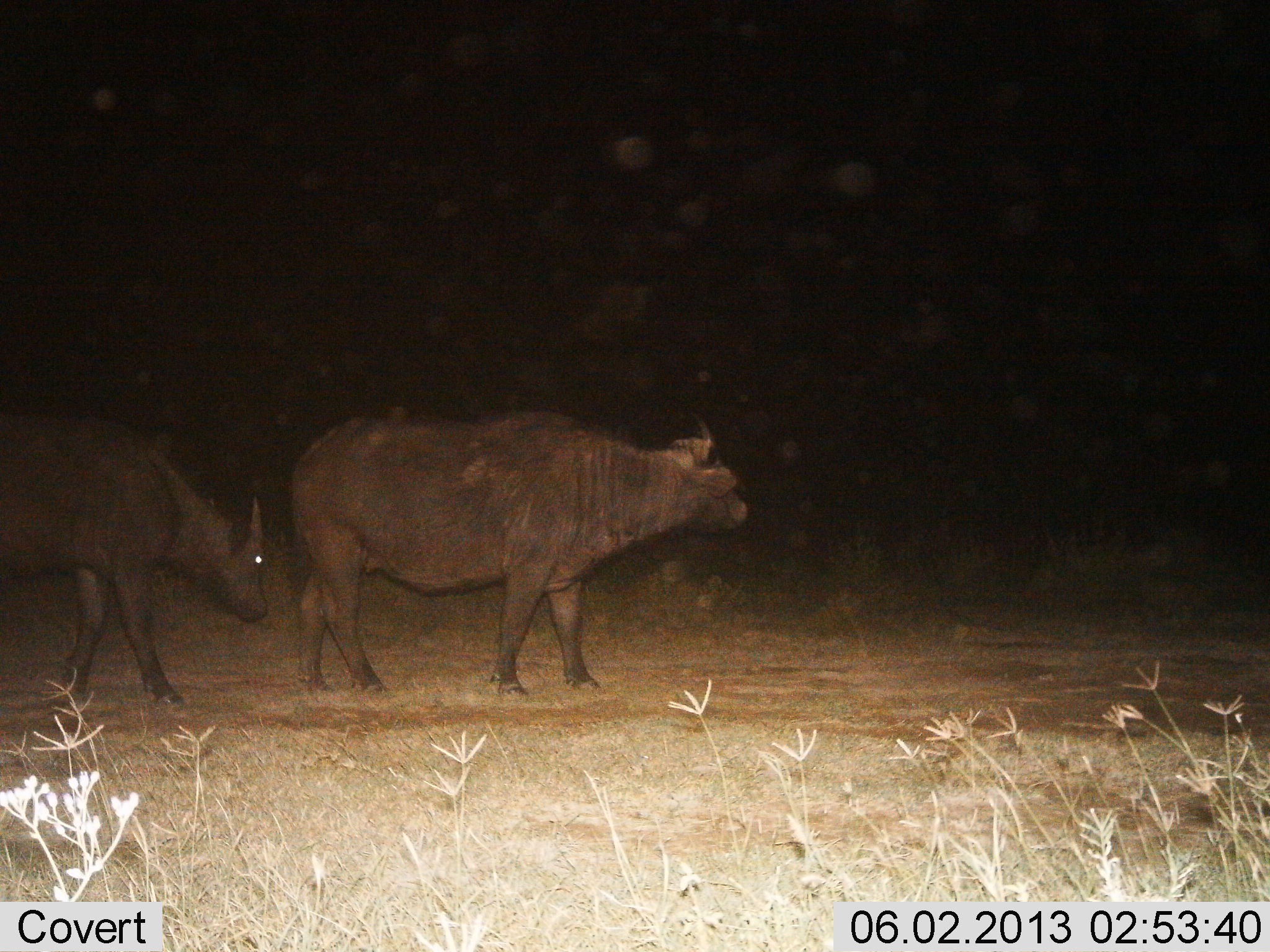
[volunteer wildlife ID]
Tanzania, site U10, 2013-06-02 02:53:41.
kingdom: Animalia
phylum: Chordata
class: Mammalia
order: Artiodactyla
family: Bovidae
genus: Syncerus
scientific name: Syncerus caffer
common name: cape buffalo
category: buffalo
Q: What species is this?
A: Buffalo (cape buffalo) (Syncerus caffer).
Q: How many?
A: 2.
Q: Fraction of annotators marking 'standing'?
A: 38%.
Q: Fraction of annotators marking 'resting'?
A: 0%.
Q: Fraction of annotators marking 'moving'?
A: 69%.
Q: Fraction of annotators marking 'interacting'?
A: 0%.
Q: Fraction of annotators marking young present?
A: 3%.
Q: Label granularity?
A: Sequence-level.